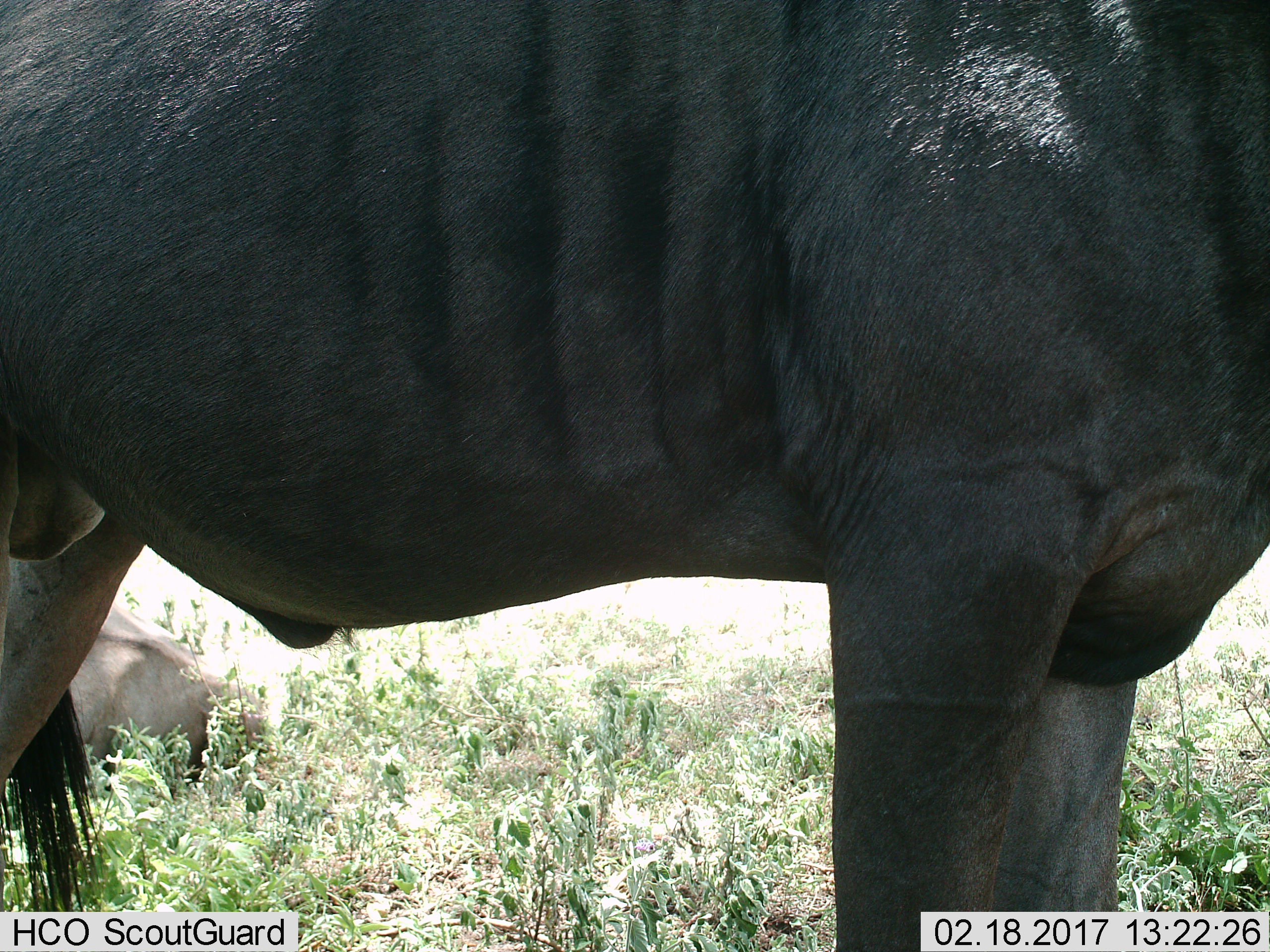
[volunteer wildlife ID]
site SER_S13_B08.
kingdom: Animalia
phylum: Chordata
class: Mammalia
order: Artiodactyla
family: Bovidae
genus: Connochaetes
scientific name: Connochaetes taurinus taurinus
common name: blue wildebeest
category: wildebeestblue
Wildebeestblue (blue wildebeest) (Connochaetes taurinus taurinus), count 2. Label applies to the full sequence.